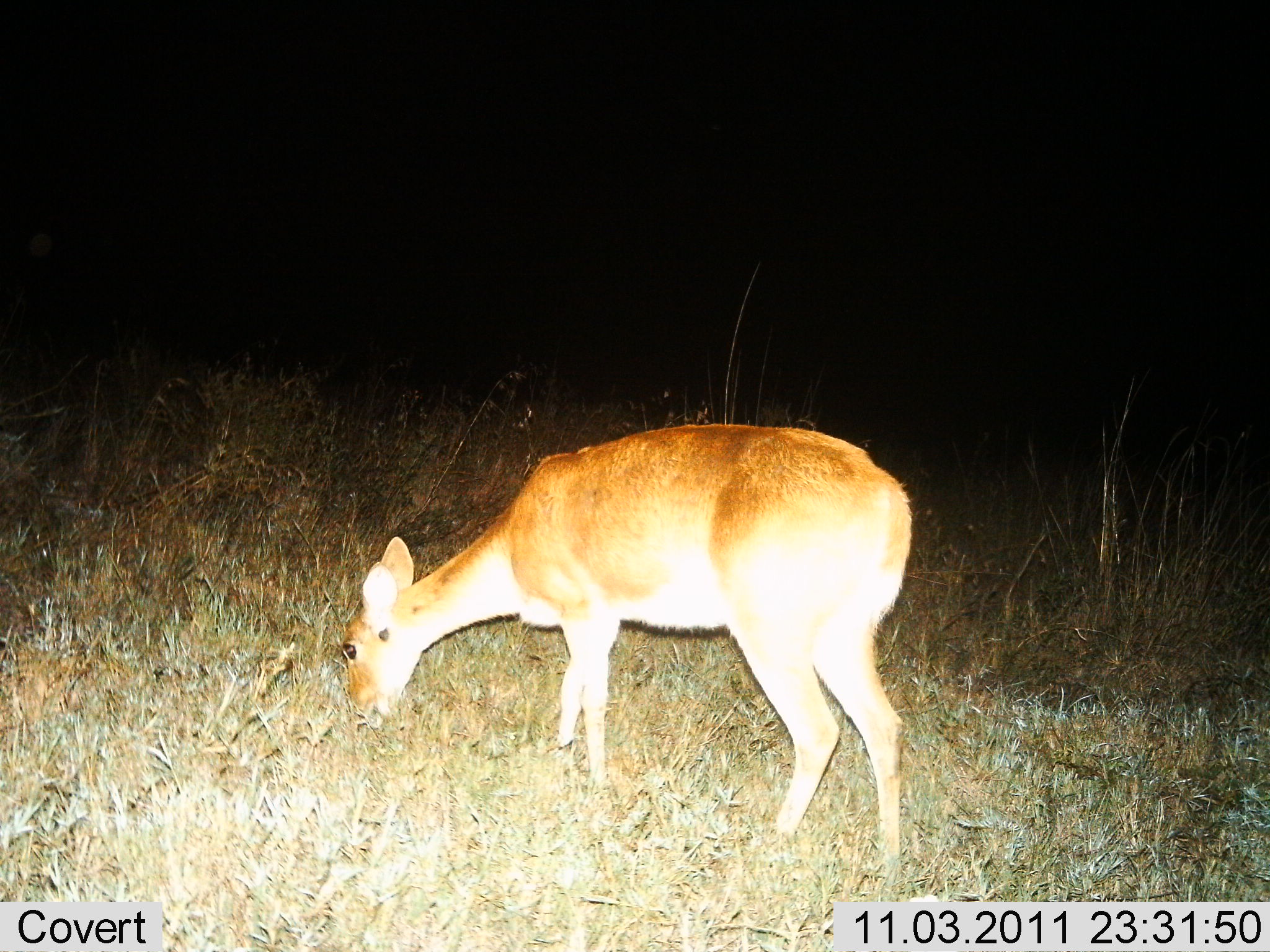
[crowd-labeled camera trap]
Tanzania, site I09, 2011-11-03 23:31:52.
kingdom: Animalia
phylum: Chordata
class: Mammalia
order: Artiodactyla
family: Bovidae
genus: Redunca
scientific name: Redunca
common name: reedbuck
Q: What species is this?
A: Reedbuck (Redunca).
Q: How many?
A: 1.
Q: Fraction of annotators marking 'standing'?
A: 27%.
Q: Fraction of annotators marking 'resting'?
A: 0%.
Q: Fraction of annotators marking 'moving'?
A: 0%.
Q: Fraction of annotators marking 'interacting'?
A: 0%.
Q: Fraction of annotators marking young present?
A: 0%.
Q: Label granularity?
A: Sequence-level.